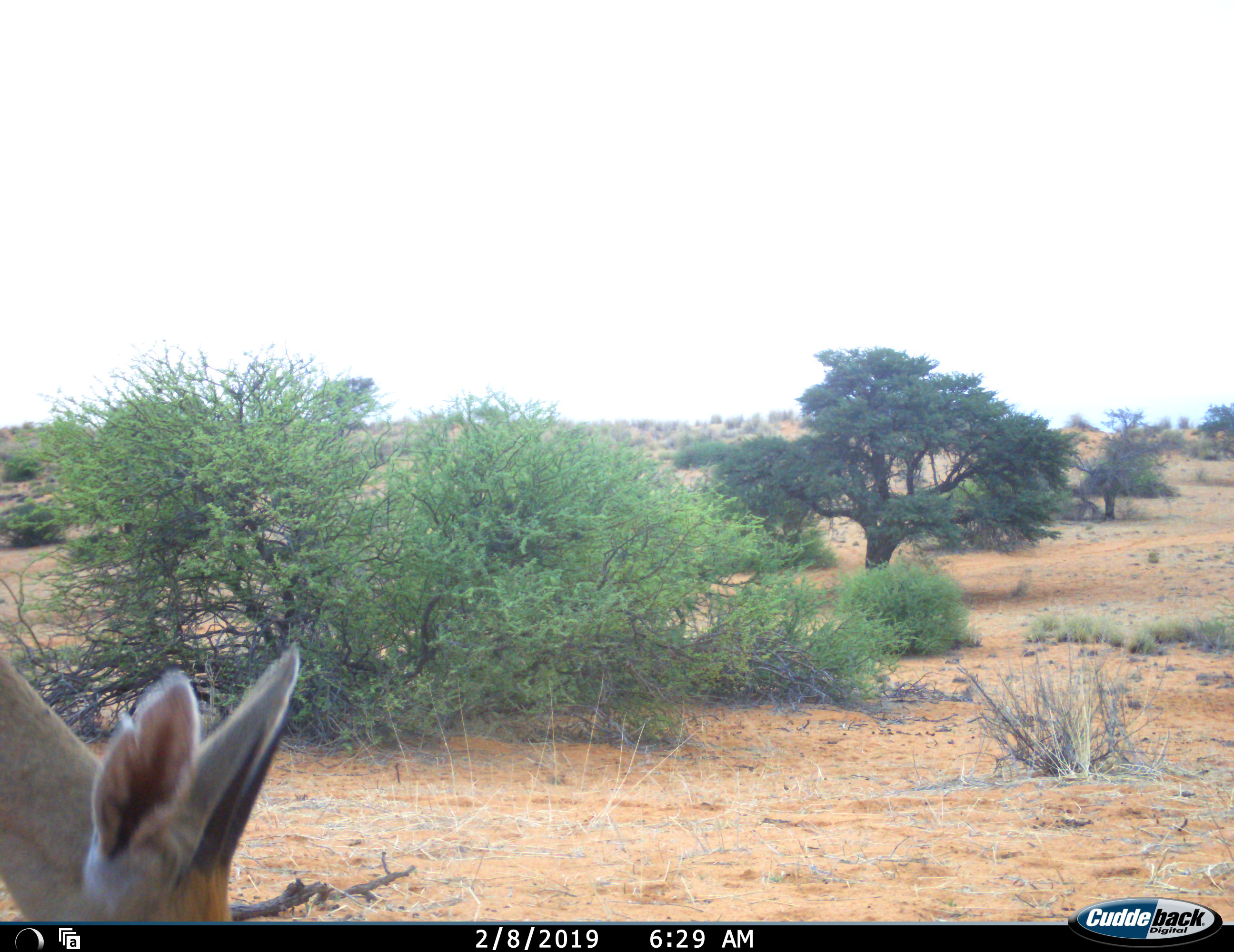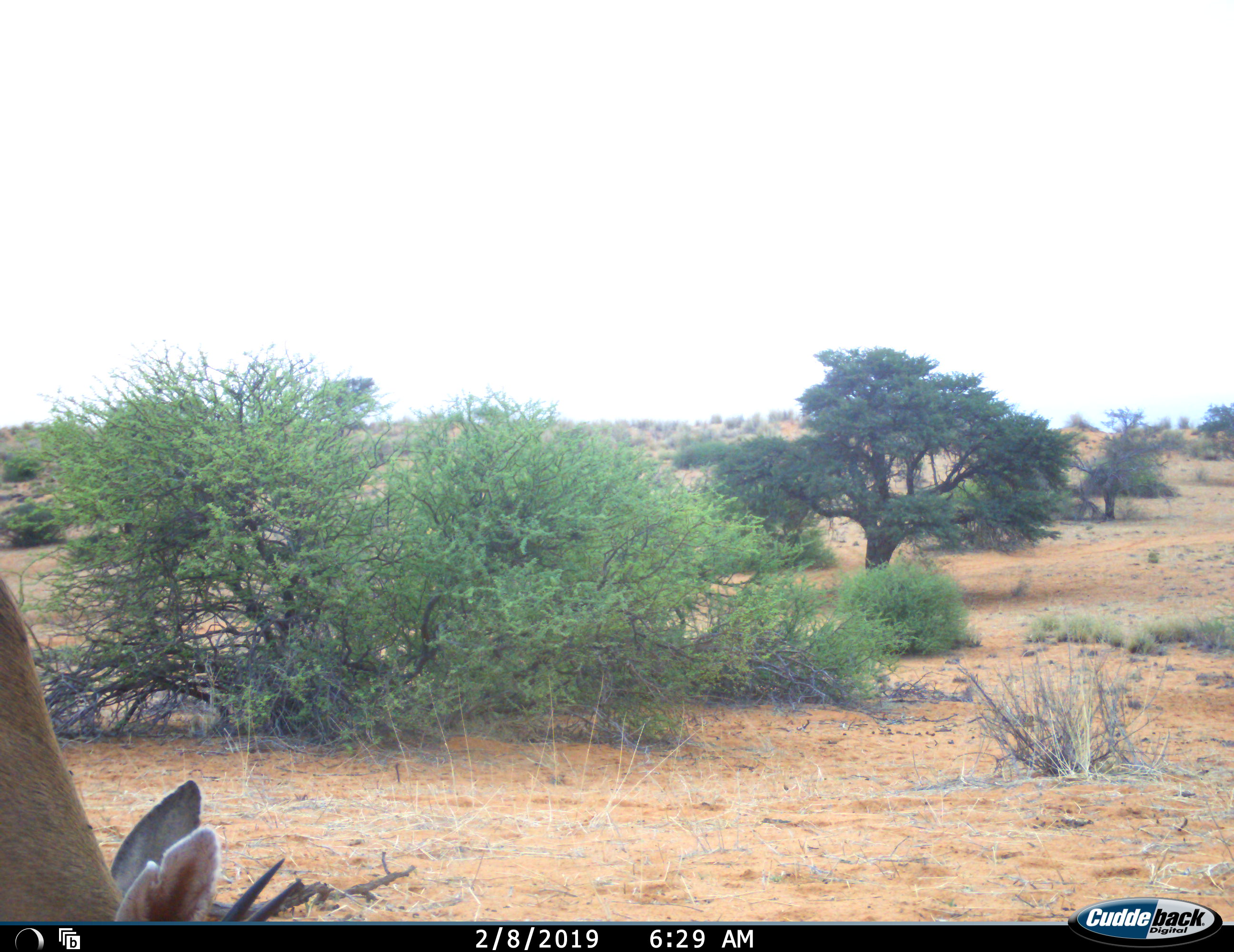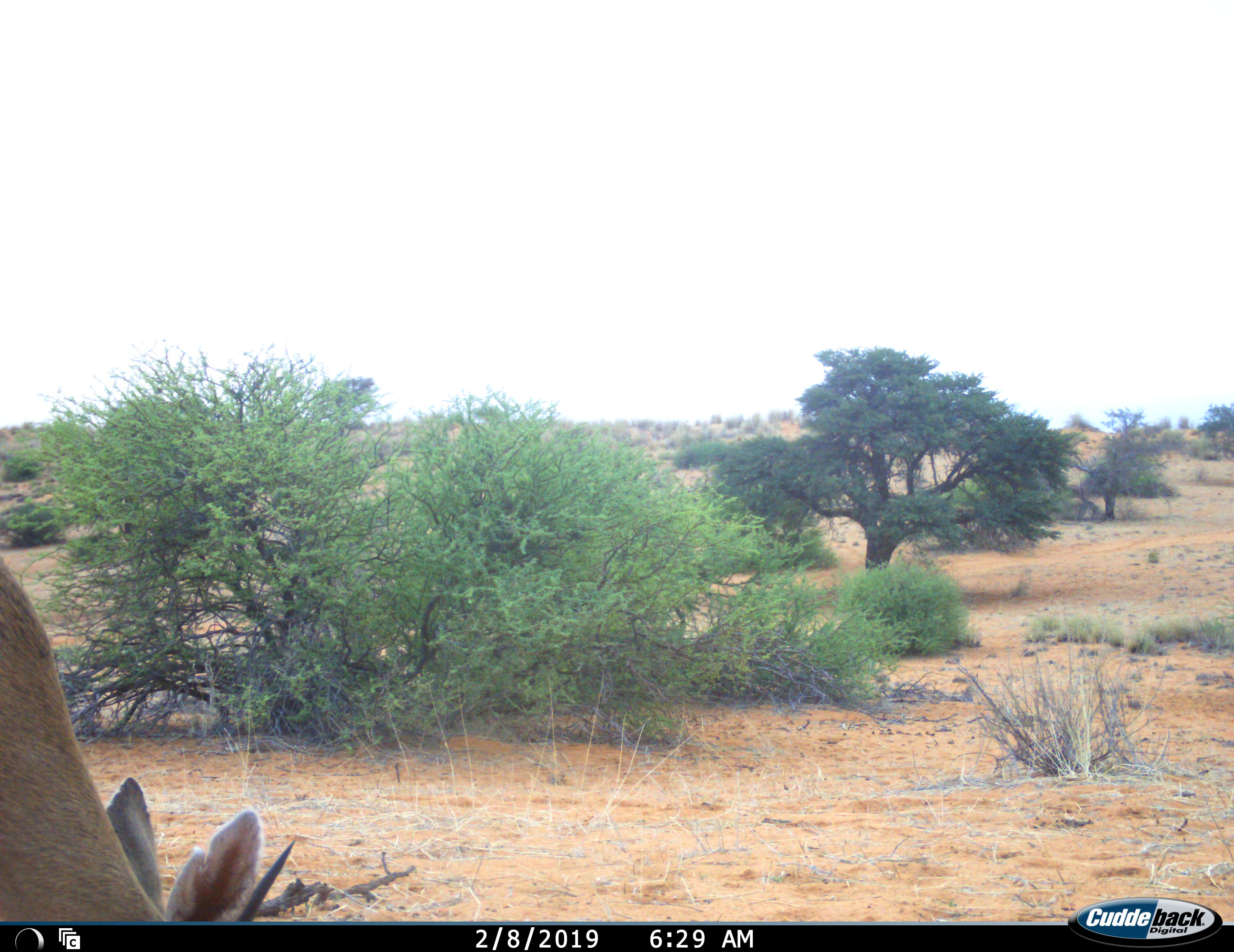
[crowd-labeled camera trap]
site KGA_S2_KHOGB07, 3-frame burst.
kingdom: Animalia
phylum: Chordata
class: Mammalia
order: Artiodactyla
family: Bovidae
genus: Sylvicapra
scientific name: Sylvicapra grimmia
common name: common duiker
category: duikercommongrey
Duikercommongrey (common duiker) (Sylvicapra grimmia), count 1. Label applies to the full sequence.